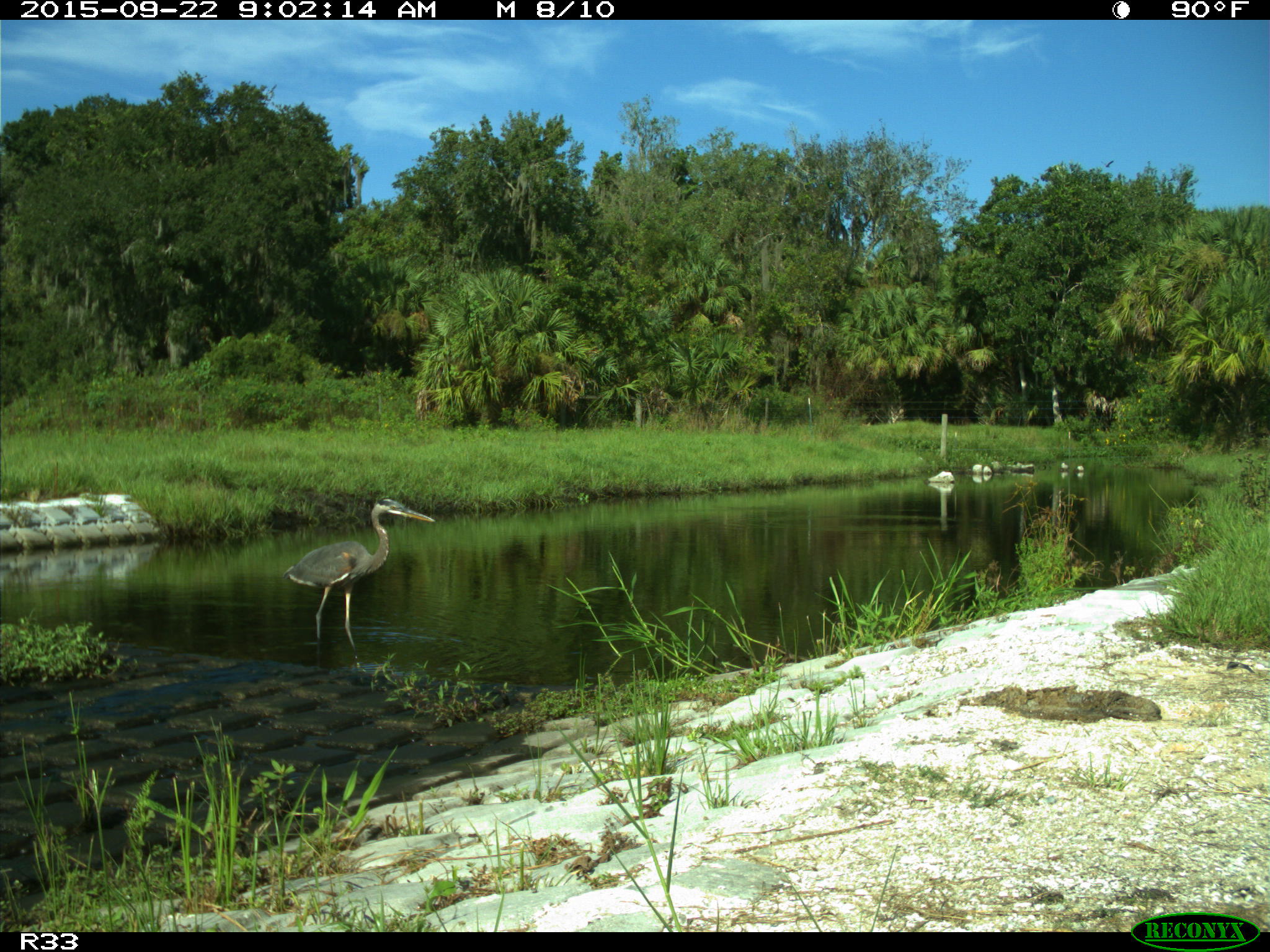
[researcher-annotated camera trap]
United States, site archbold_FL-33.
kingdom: Animalia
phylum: Chordata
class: Aves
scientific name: Aves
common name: birds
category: unidentified bird